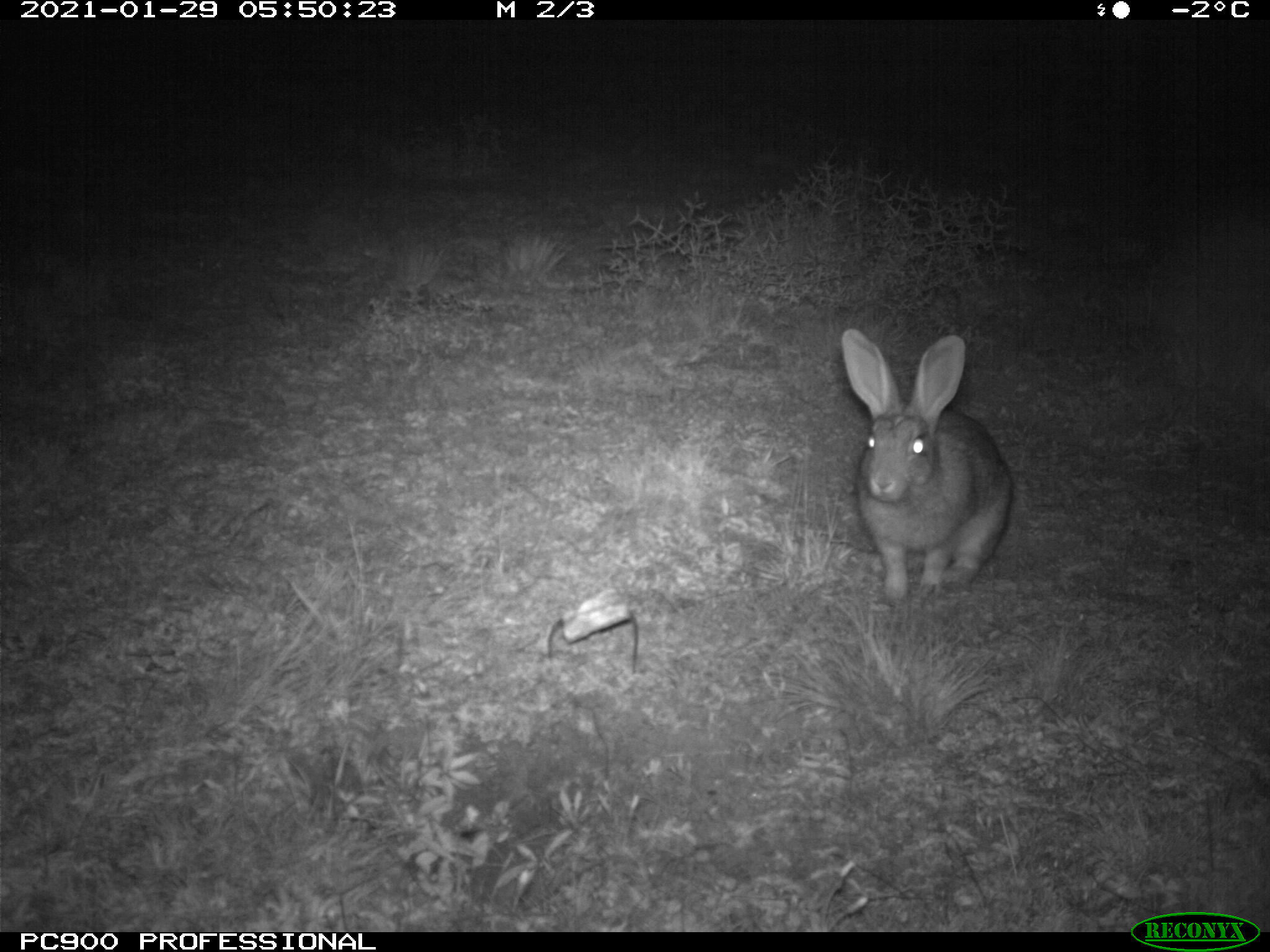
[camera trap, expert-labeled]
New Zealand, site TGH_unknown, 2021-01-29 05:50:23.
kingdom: Animalia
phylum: Chordata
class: Mammalia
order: Lagomorpha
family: Leporidae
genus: Oryctolagus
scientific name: Oryctolagus cuniculus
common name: european rabbit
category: rabbit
Rabbit (european rabbit) (Oryctolagus cuniculus).